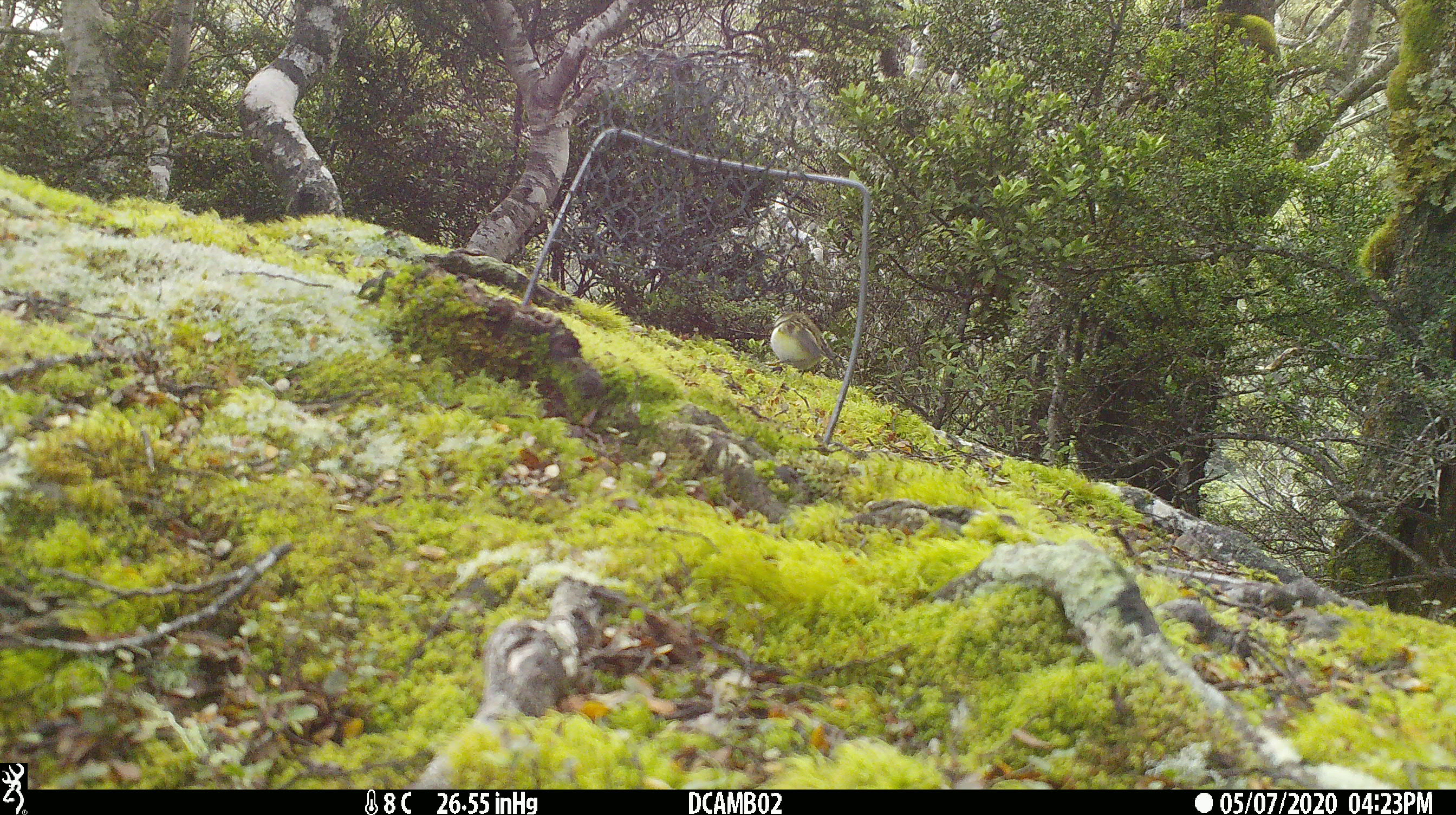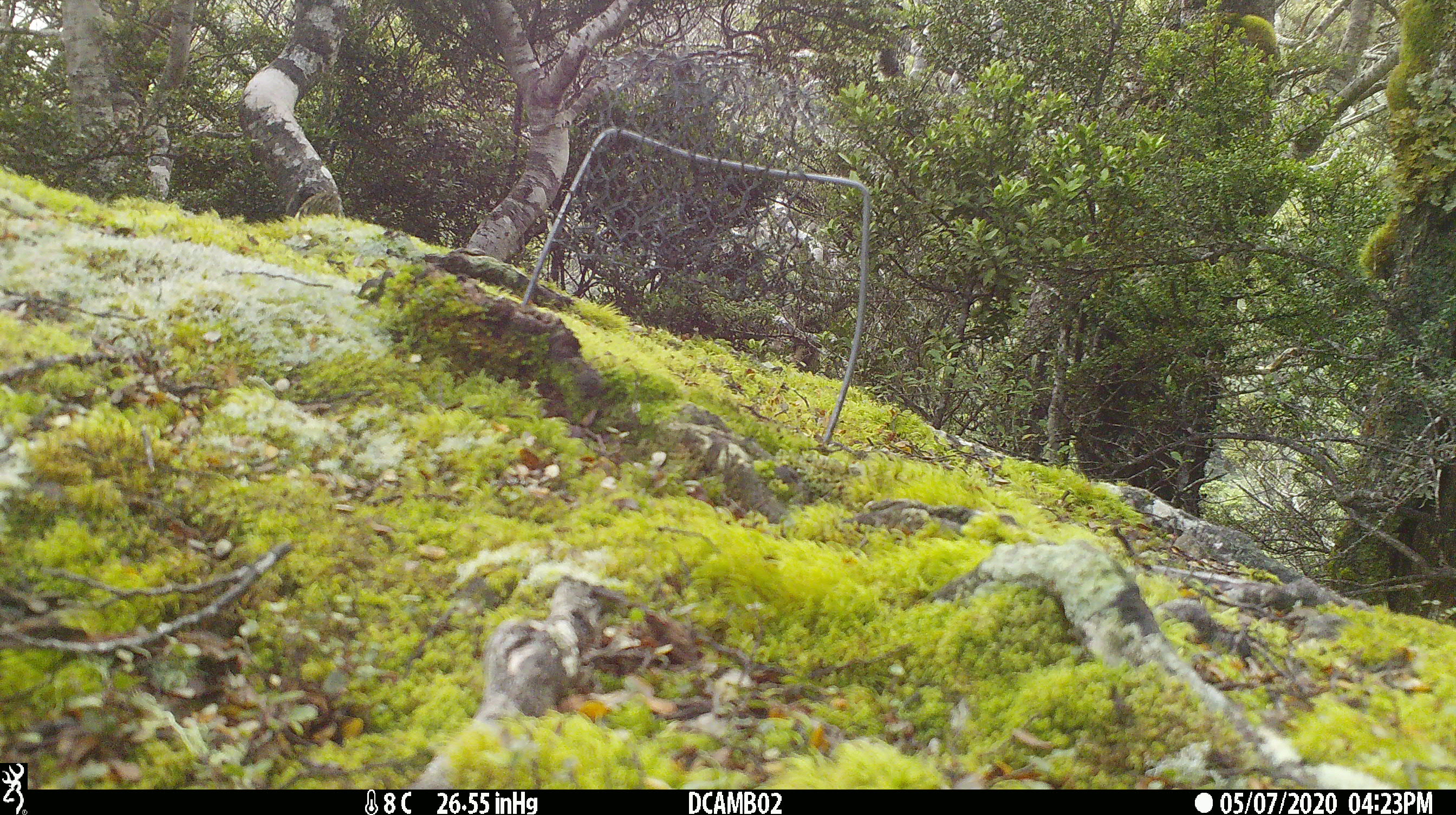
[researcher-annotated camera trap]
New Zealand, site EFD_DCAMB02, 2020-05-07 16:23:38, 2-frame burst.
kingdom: Animalia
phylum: Chordata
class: Aves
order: Passeriformes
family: Acanthisittidae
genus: Acanthisitta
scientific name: Acanthisitta chloris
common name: rifleman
Rifleman (Acanthisitta chloris).